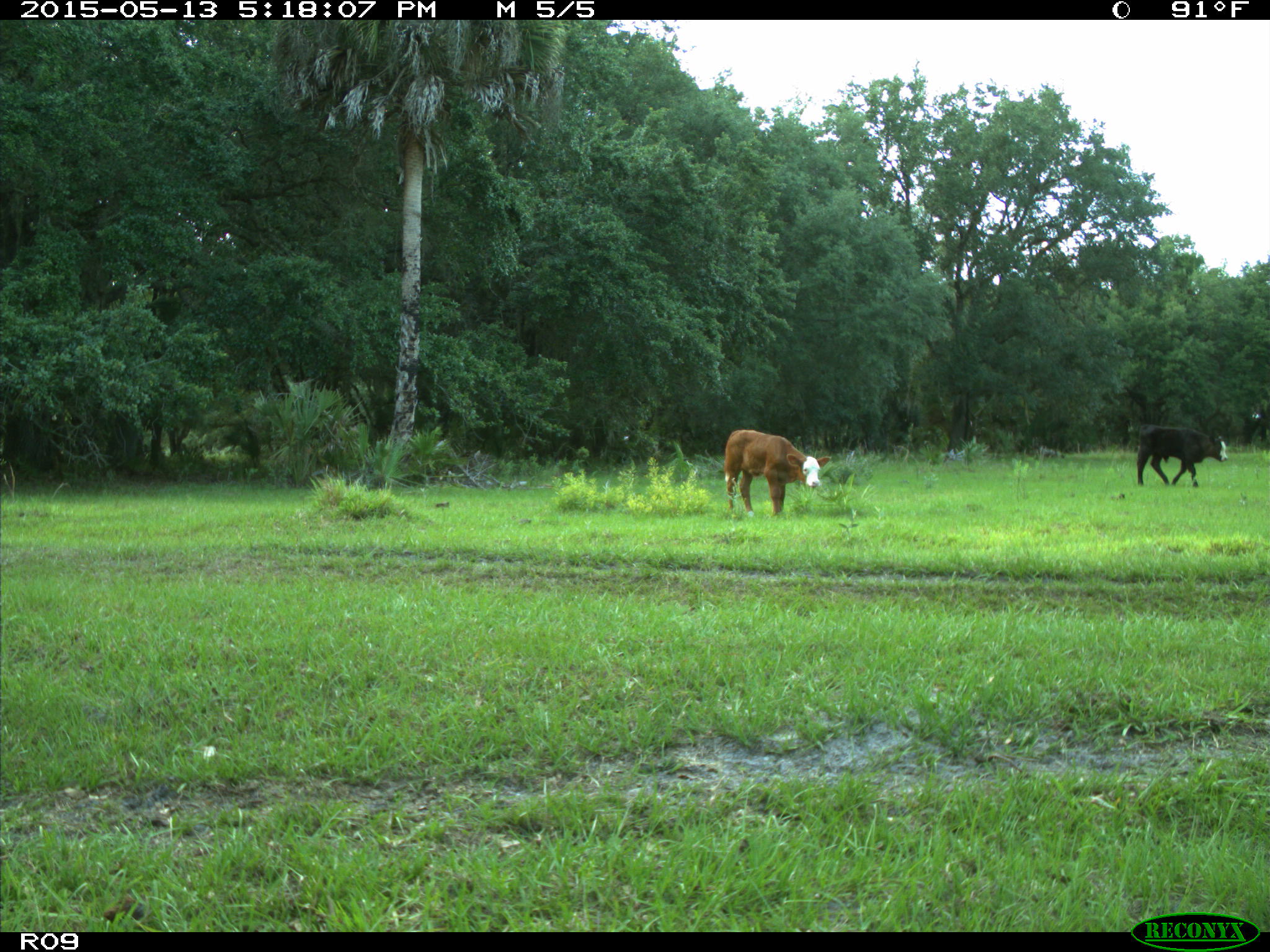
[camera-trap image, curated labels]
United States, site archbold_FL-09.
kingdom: Animalia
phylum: Chordata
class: Mammalia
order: Artiodactyla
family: Bovidae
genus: Bos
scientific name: Bos taurus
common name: domestic cow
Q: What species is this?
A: Bos taurus (domestic cow).